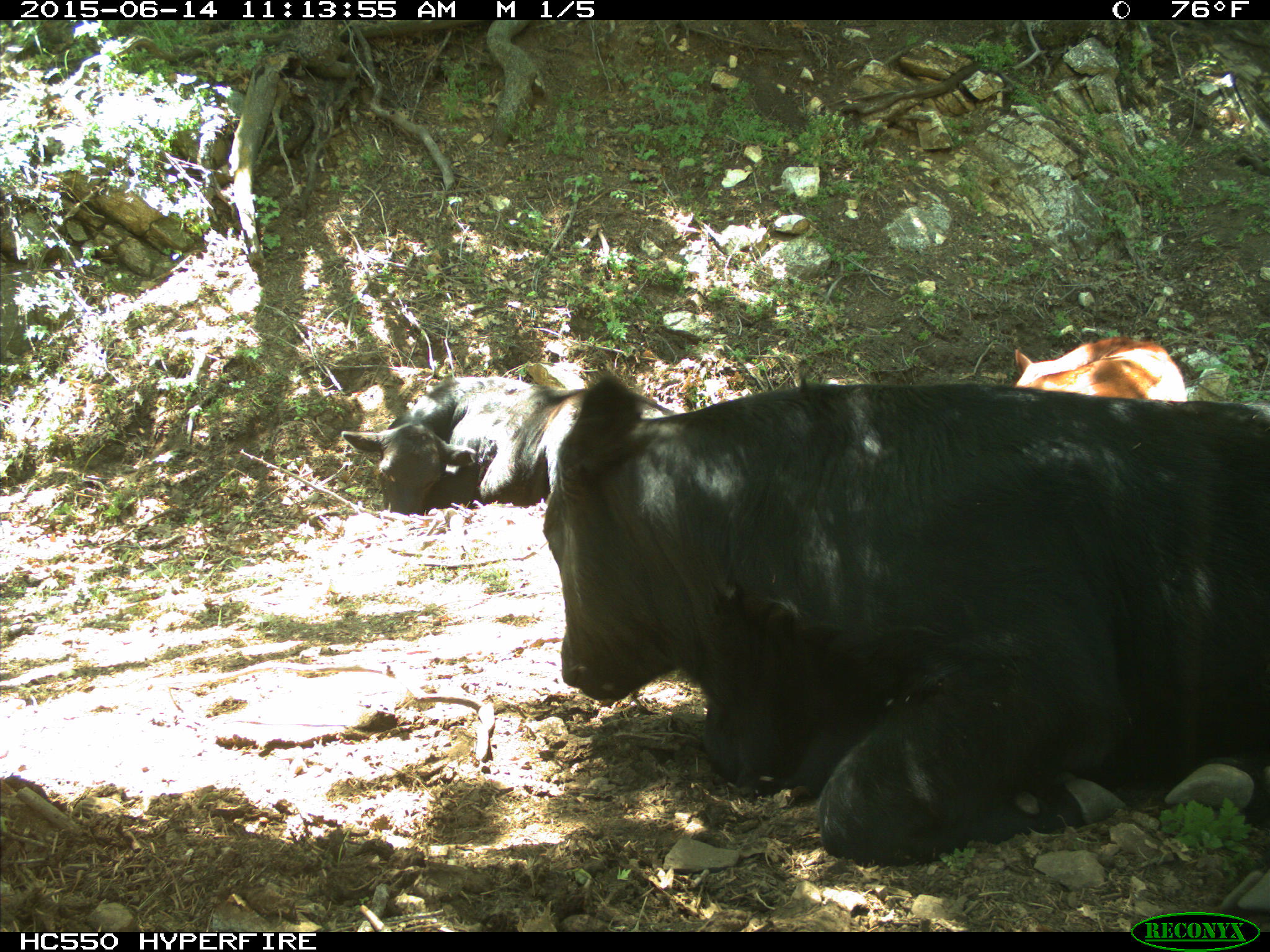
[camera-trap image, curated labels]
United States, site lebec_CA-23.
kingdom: Animalia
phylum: Chordata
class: Mammalia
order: Artiodactyla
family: Bovidae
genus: Bos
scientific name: Bos taurus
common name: domestic cow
Bos taurus (domestic cow).